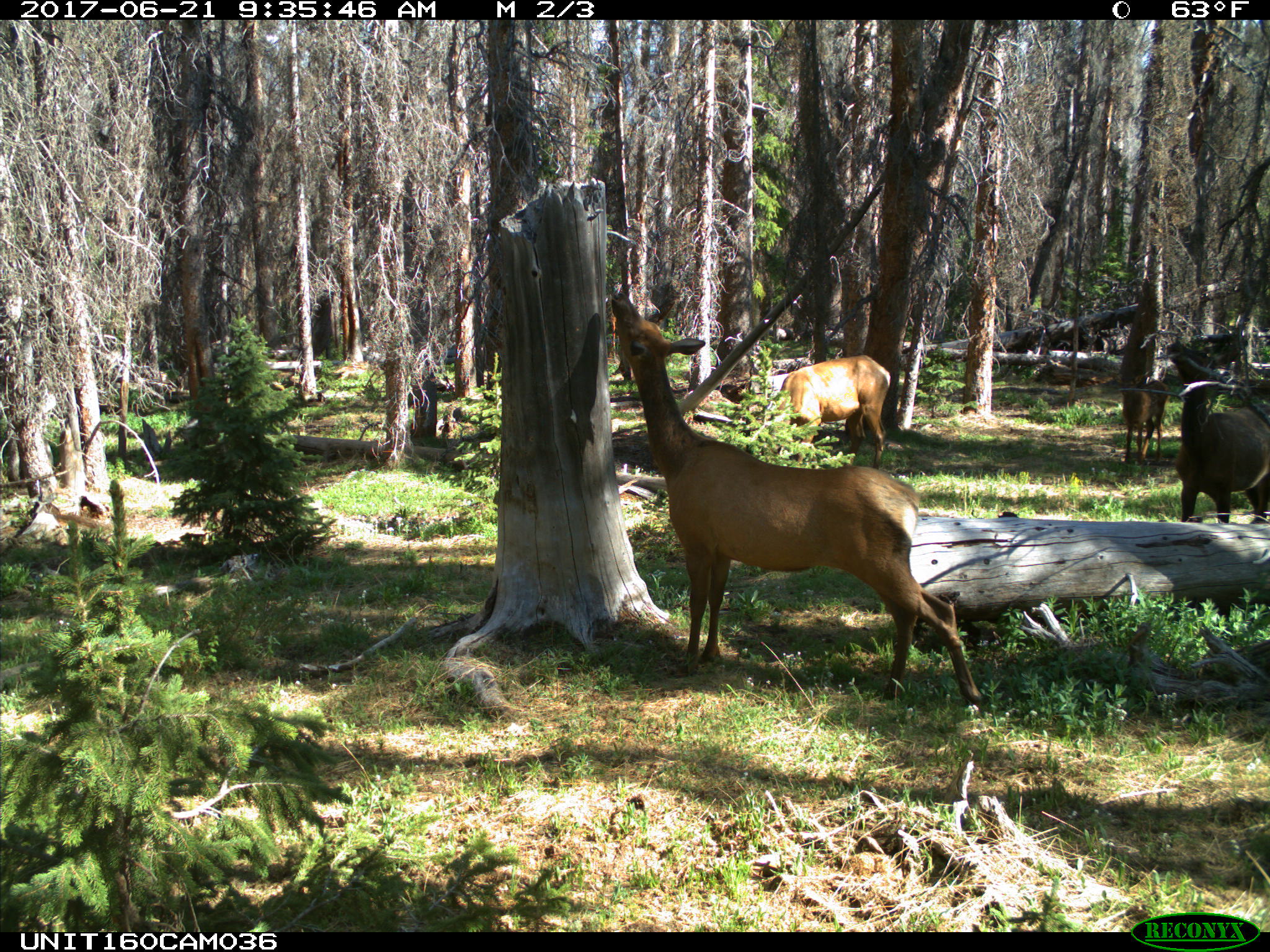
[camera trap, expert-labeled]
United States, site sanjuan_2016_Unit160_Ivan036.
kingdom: Animalia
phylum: Chordata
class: Mammalia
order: Artiodactyla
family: Cervidae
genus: Cervus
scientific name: Cervus elaphus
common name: red deer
Cervus elaphus (red deer).